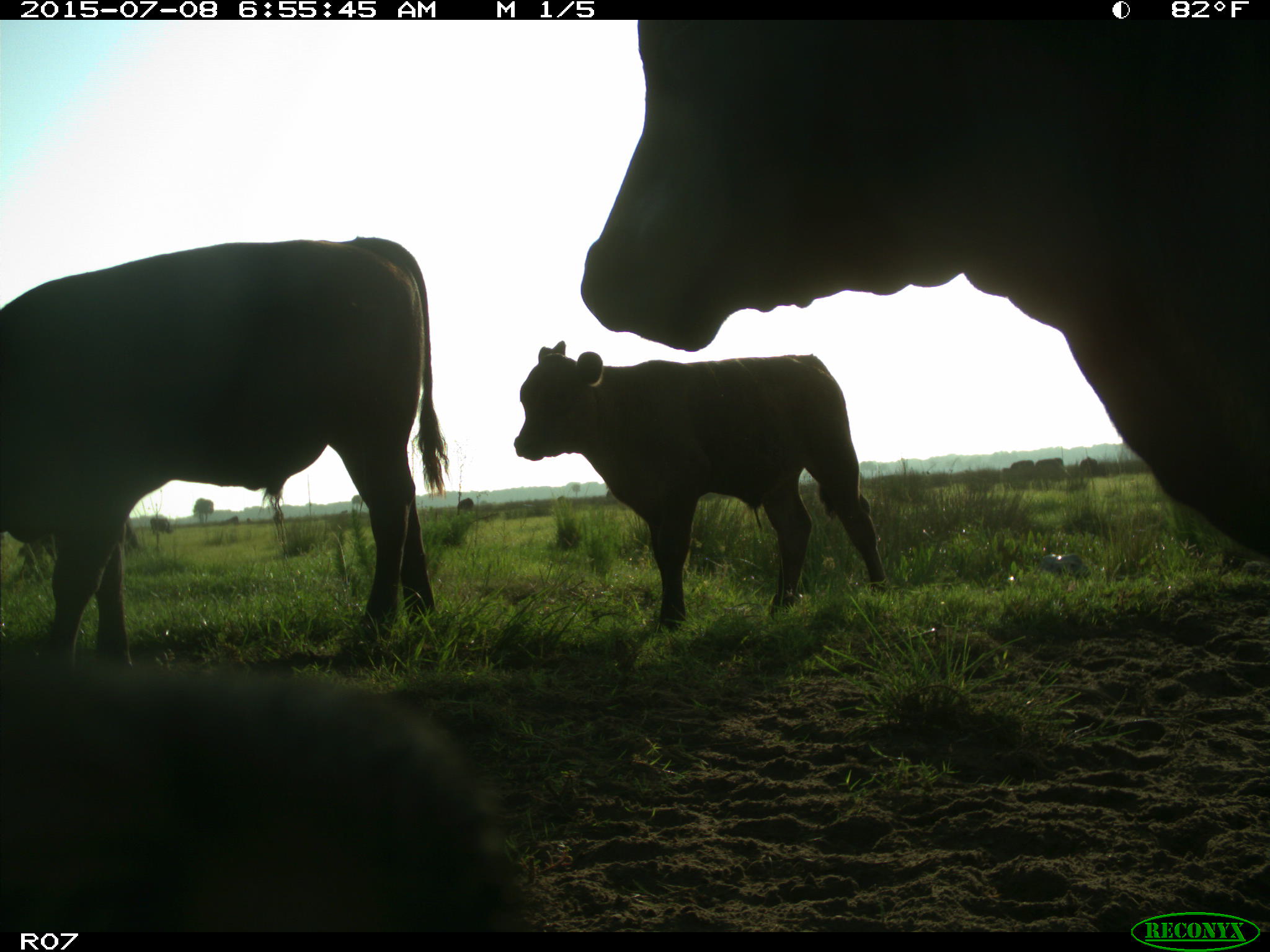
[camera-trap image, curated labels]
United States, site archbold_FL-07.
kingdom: Animalia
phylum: Chordata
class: Mammalia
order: Artiodactyla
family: Bovidae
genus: Bos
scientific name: Bos taurus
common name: domestic cow